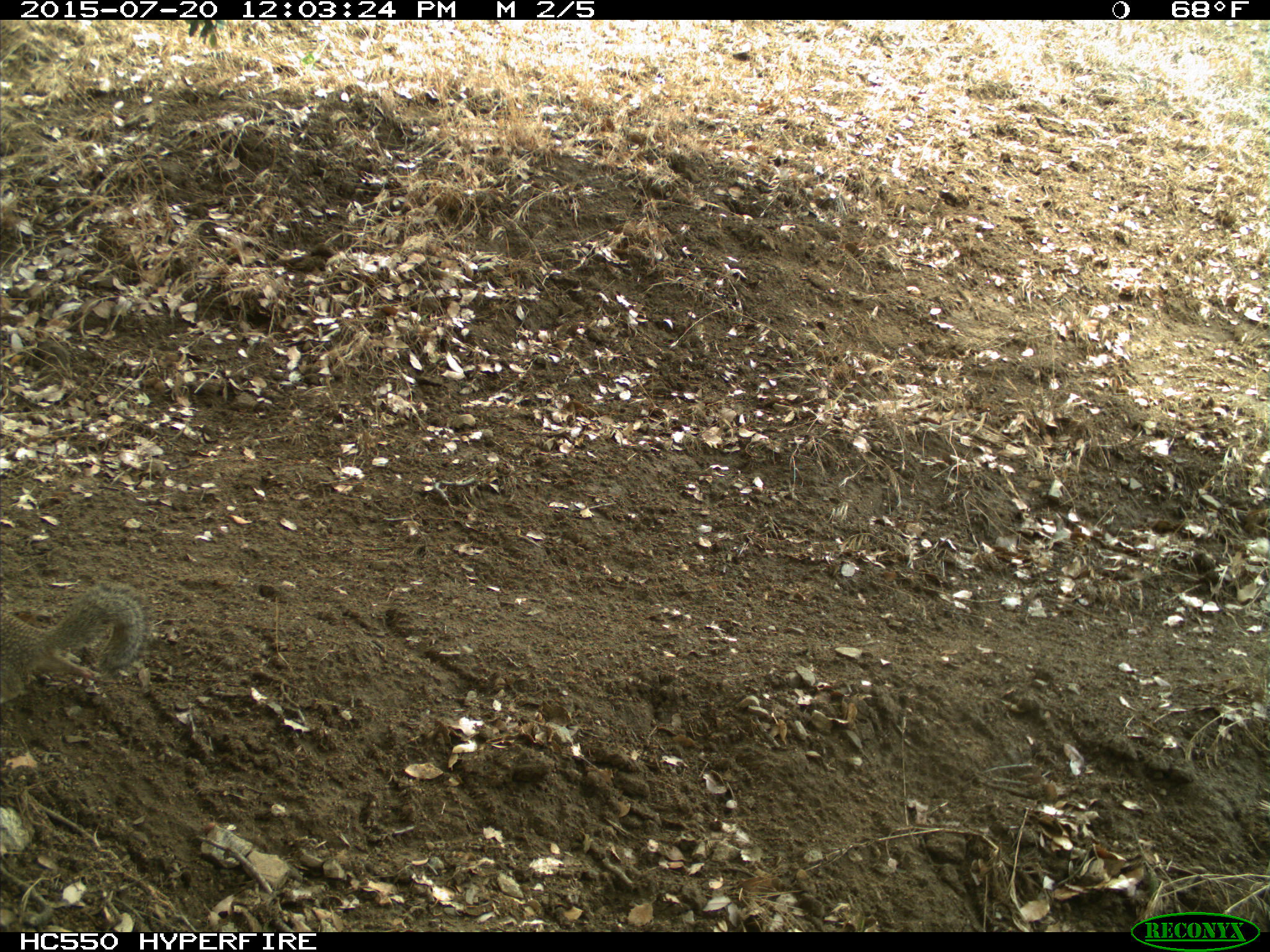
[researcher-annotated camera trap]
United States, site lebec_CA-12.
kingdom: Animalia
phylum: Chordata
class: Mammalia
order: Rodentia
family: Sciuridae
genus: Otospermophilus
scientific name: Otospermophilus beecheyi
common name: california ground squirrel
Otospermophilus beecheyi (california ground squirrel).